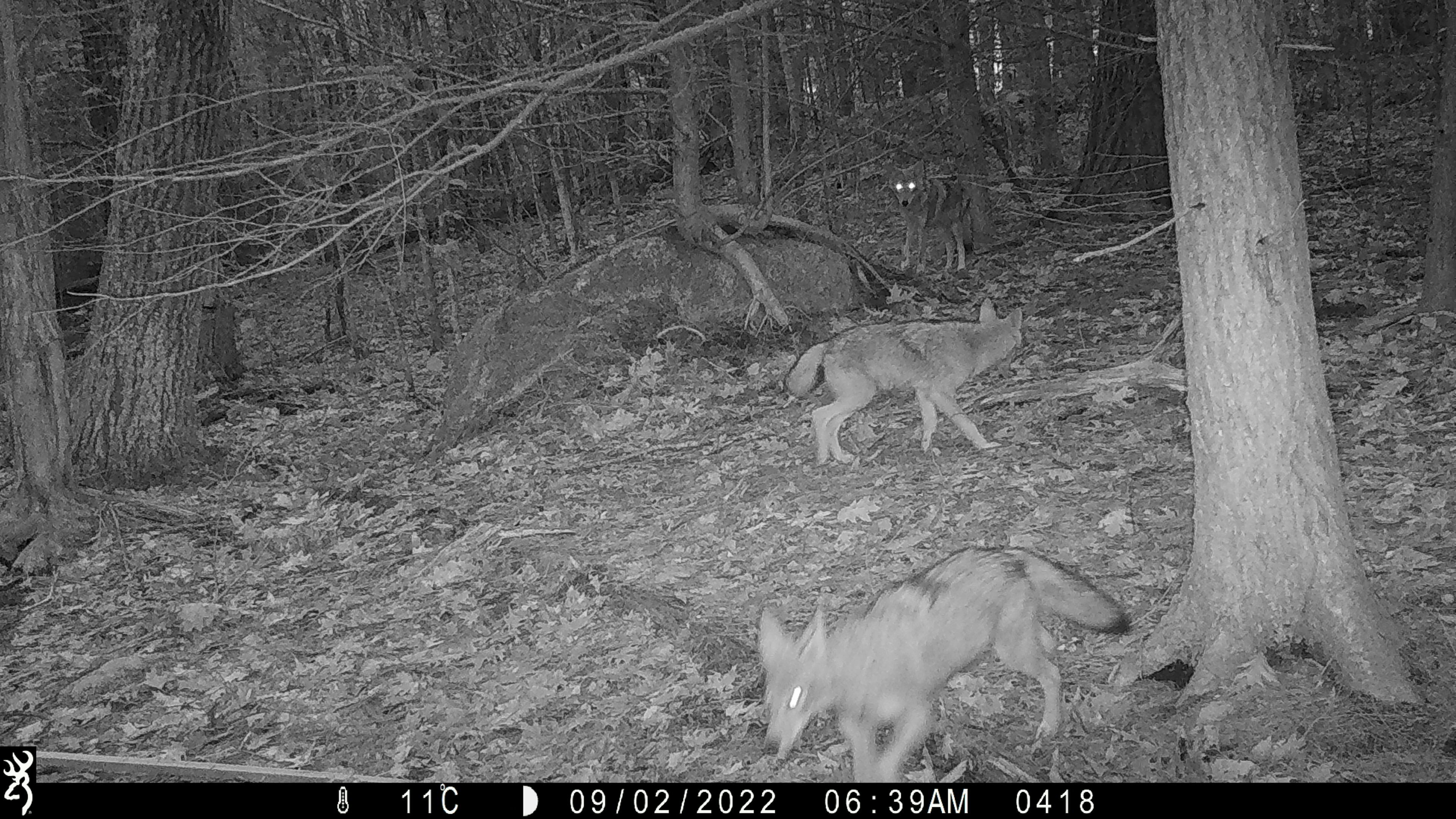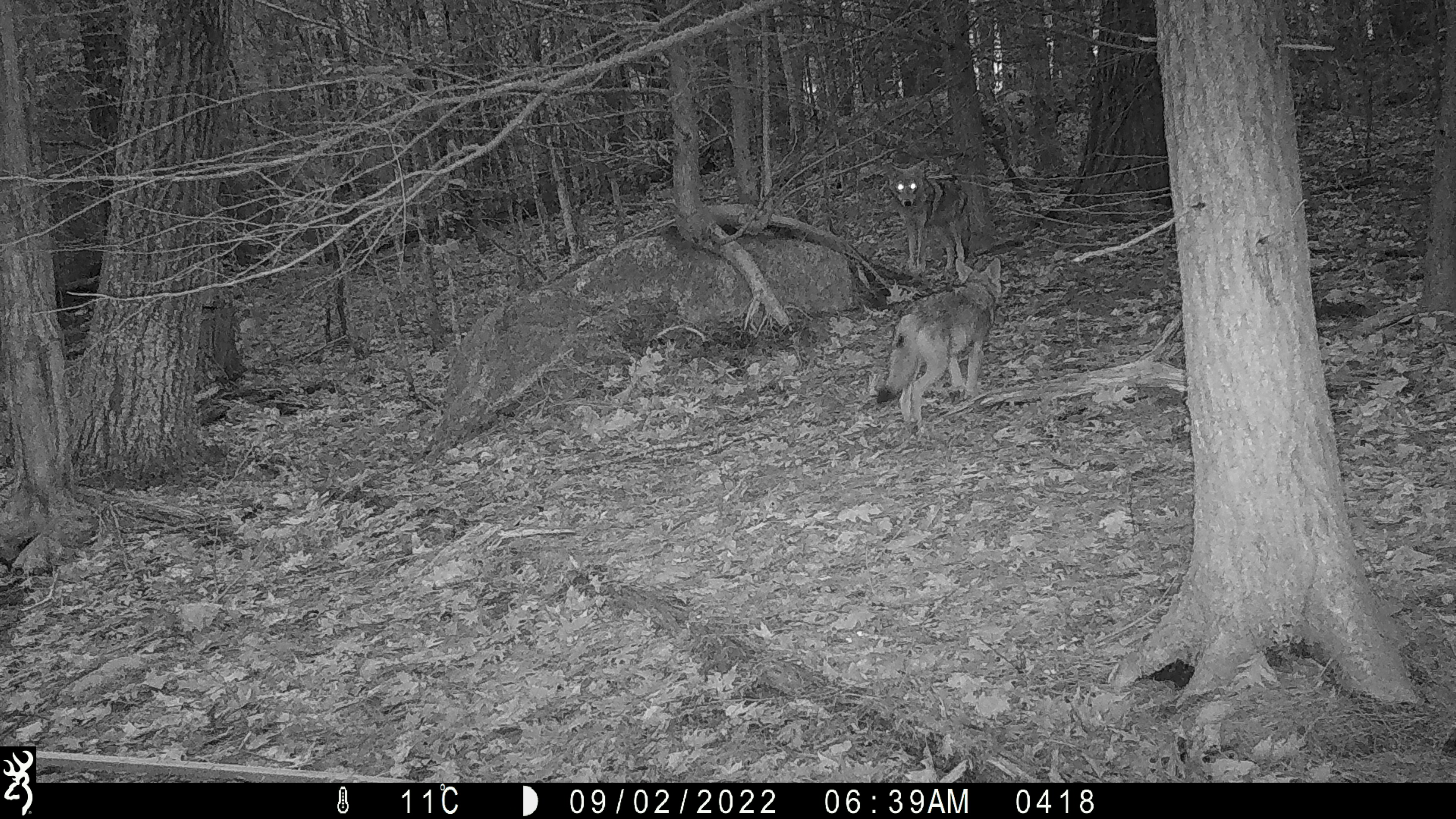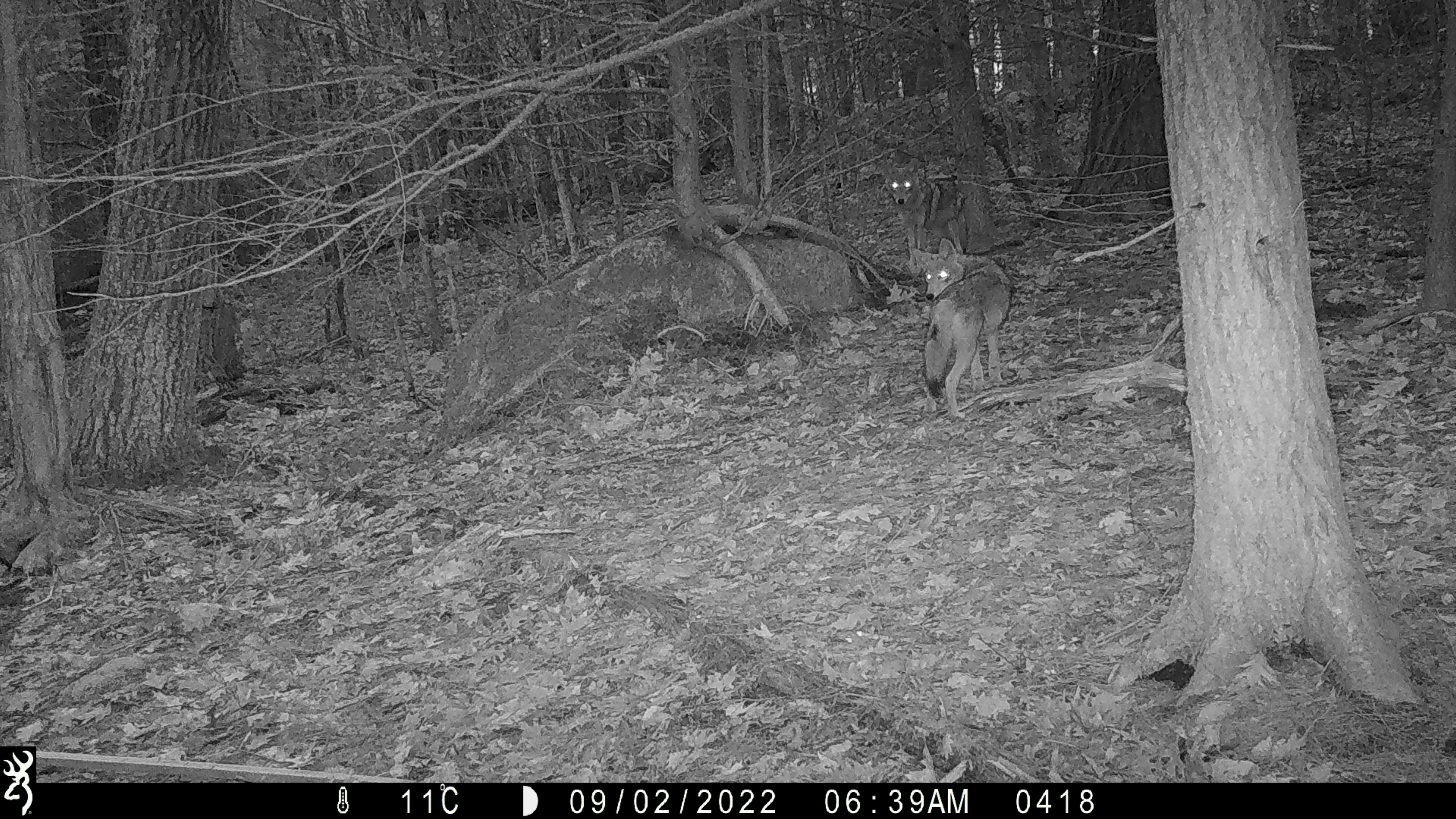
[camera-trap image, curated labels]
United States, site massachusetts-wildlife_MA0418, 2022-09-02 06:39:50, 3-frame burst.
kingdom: Animalia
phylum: Chordata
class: Mammalia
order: Carnivora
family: Canidae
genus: Canis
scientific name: Canis latrans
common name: coyote